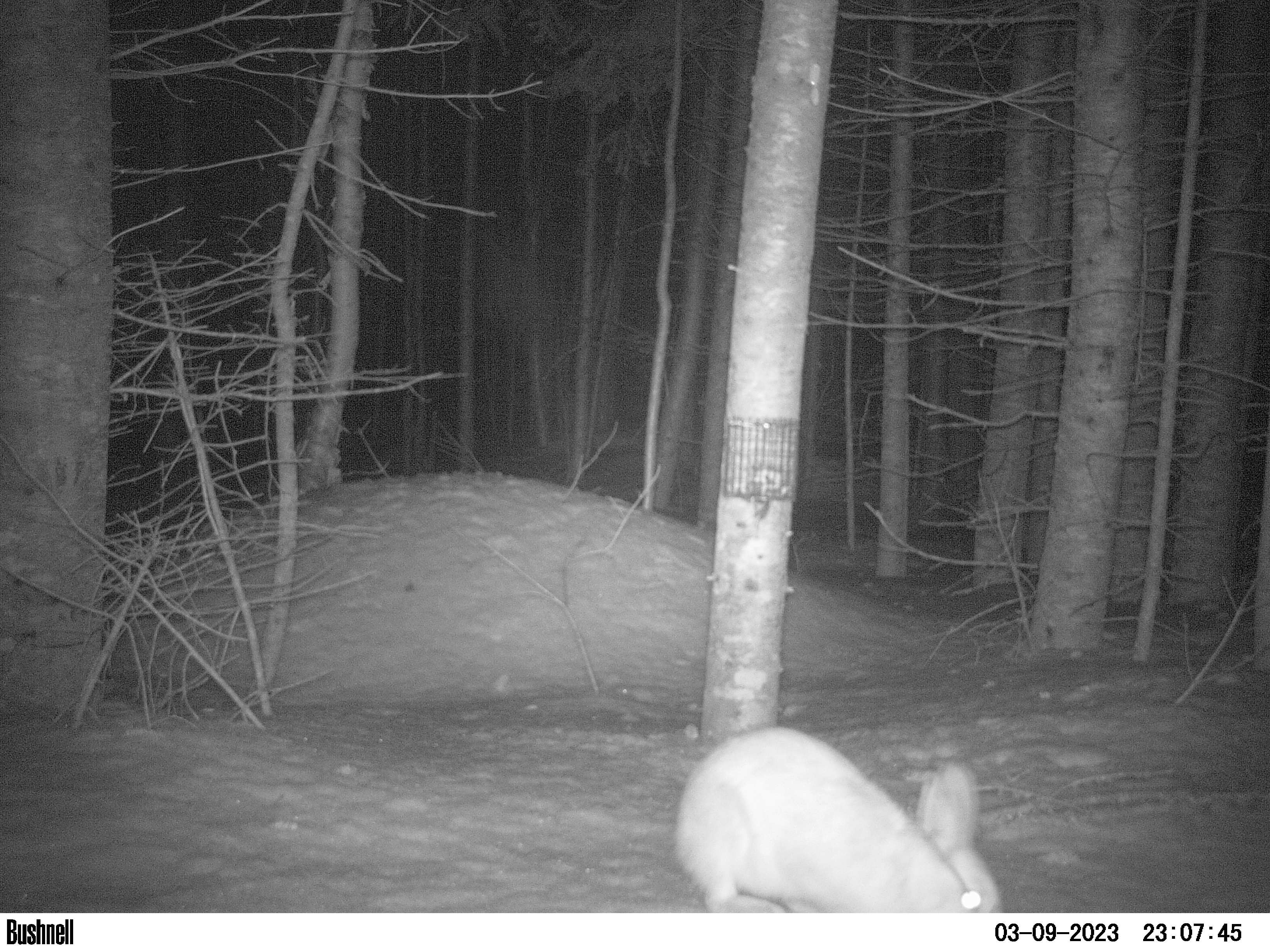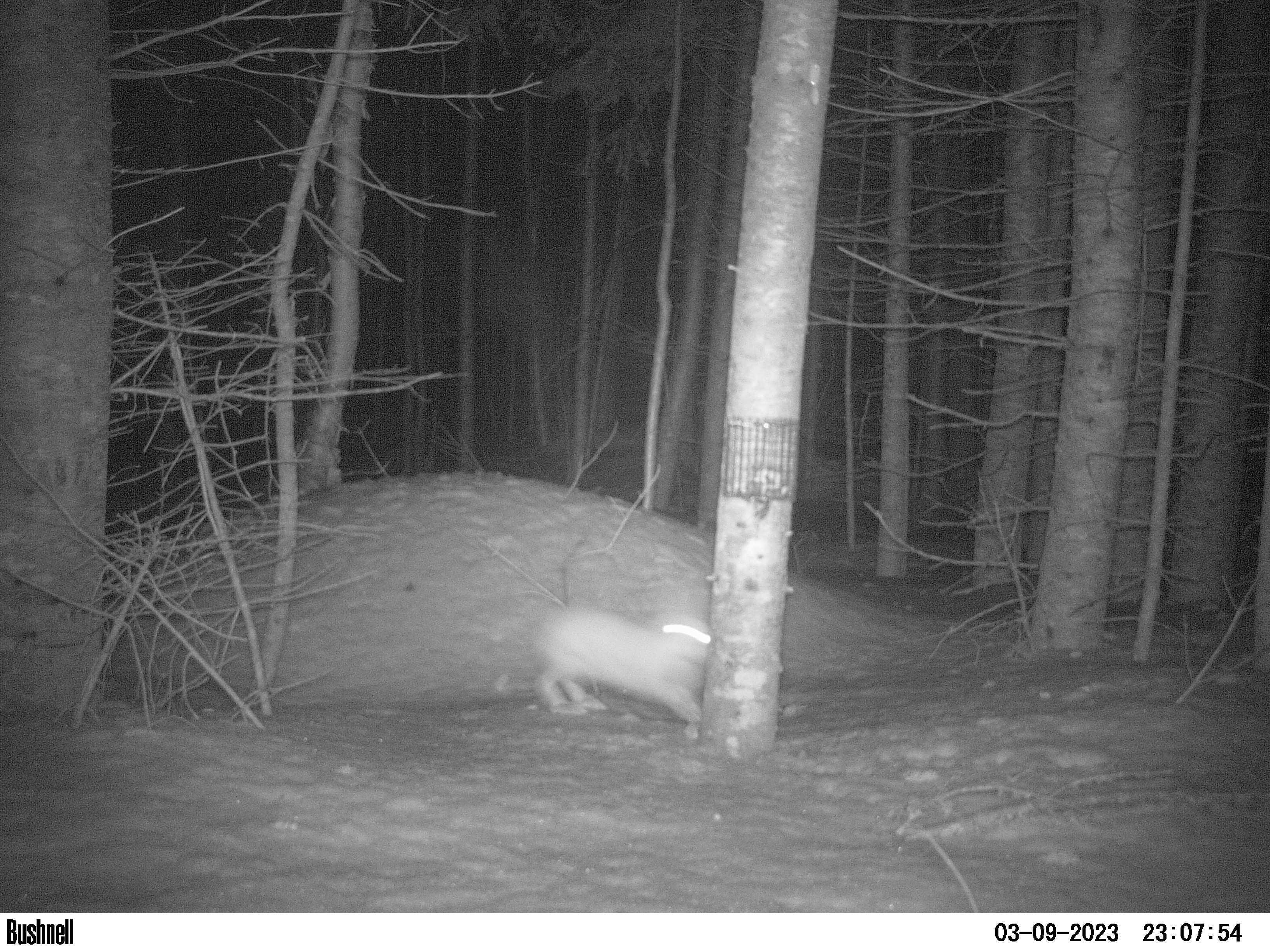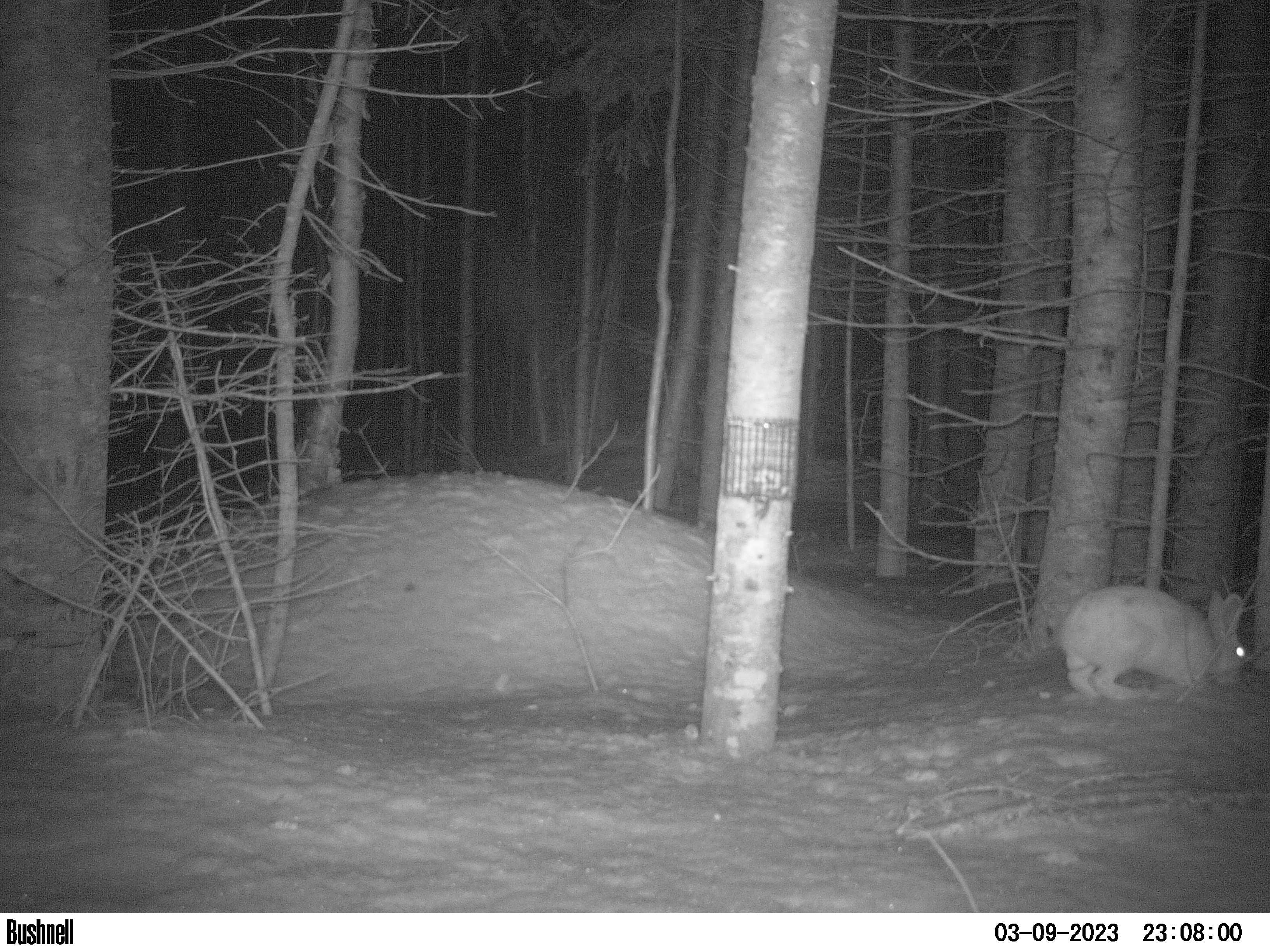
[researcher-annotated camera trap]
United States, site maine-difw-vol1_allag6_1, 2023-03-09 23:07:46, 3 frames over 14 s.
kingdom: Animalia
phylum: Chordata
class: Mammalia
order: Lagomorpha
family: Leporidae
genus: Lepus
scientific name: Lepus americanus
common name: snowshoe hare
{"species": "snowshoe hare (Lepus americanus)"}